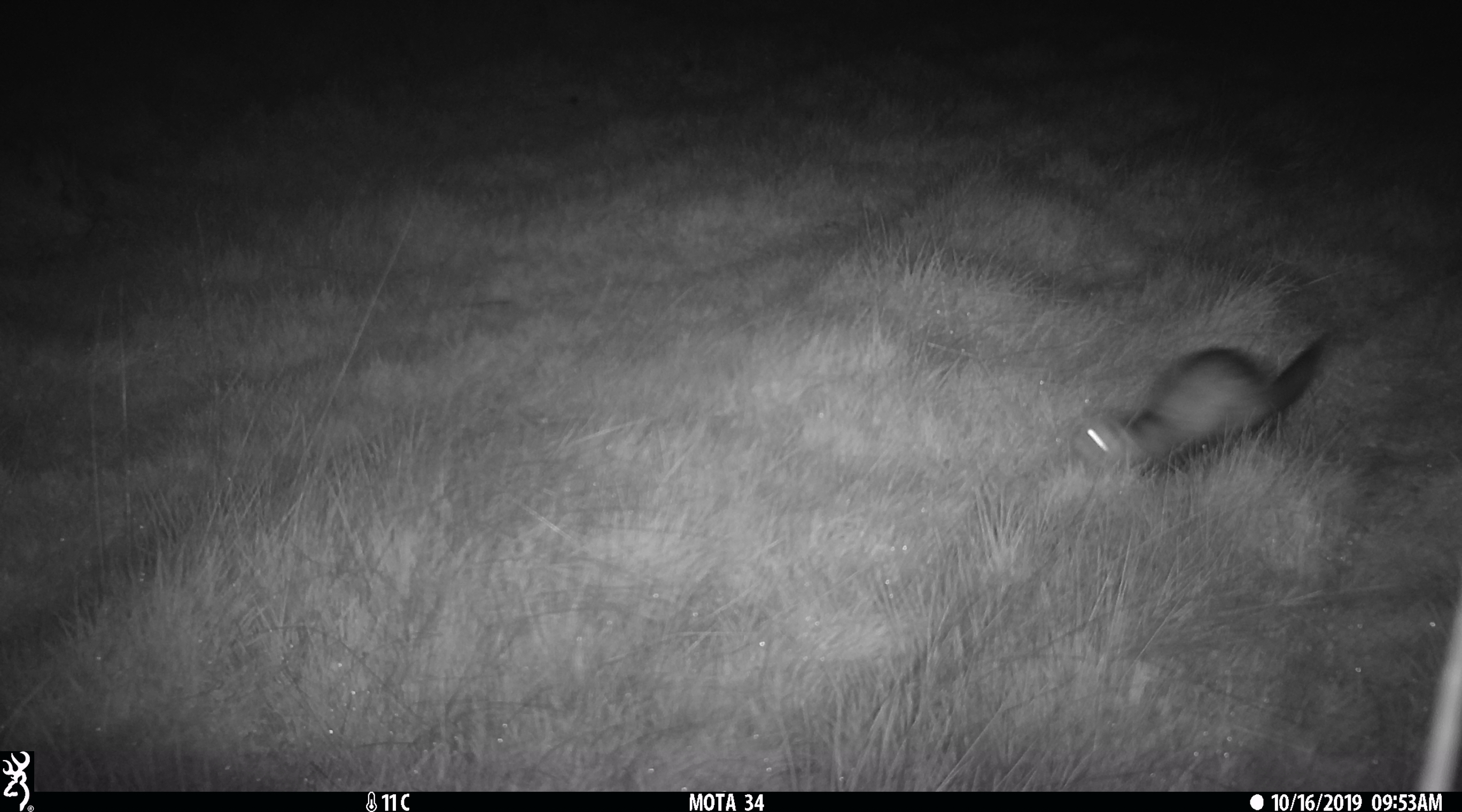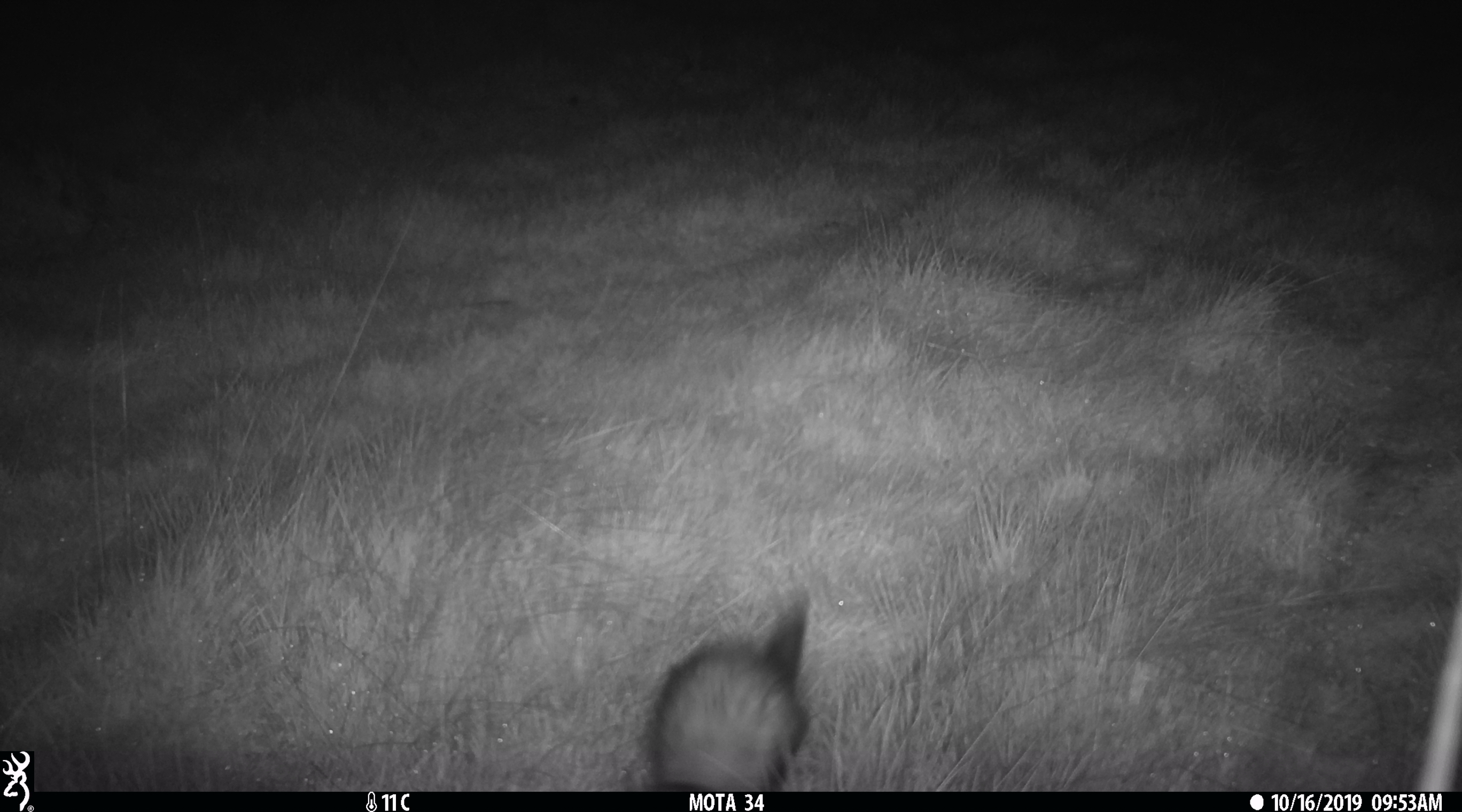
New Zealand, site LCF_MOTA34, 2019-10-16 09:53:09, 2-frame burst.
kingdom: Animalia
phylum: Chordata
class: Mammalia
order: Carnivora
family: Mustelidae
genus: Mustela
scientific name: Mustela furo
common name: ferret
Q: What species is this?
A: Ferret (Mustela furo).